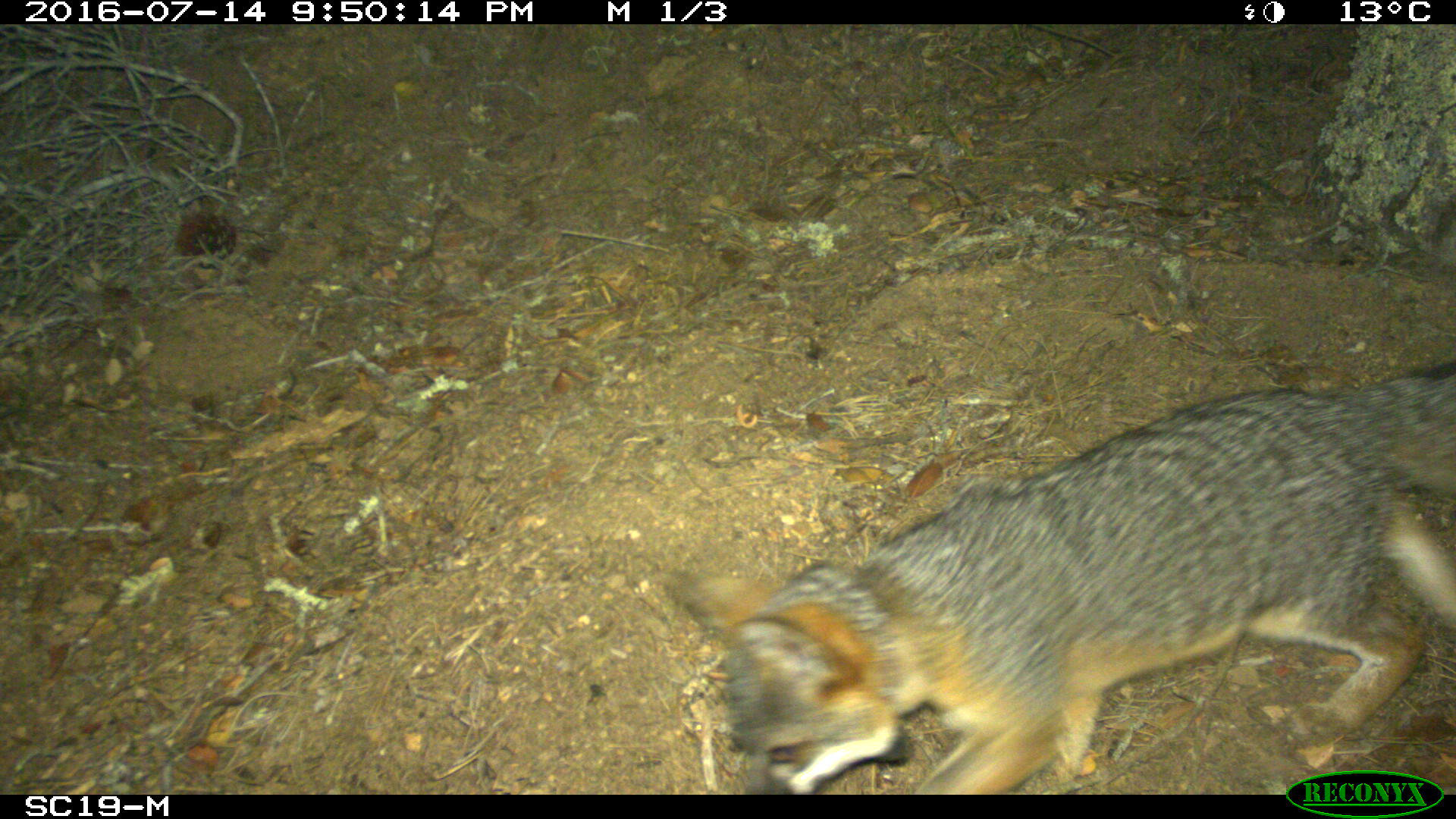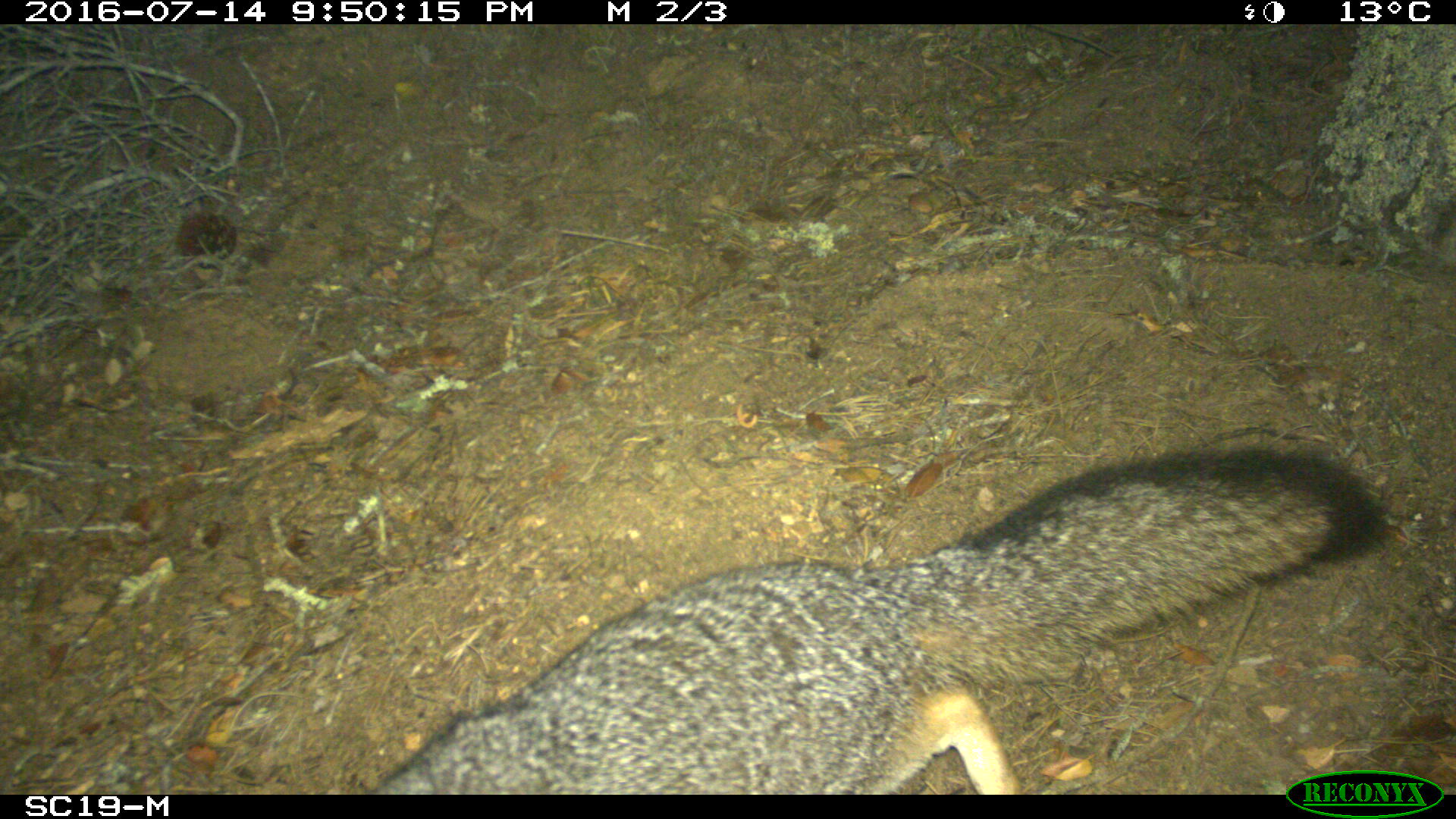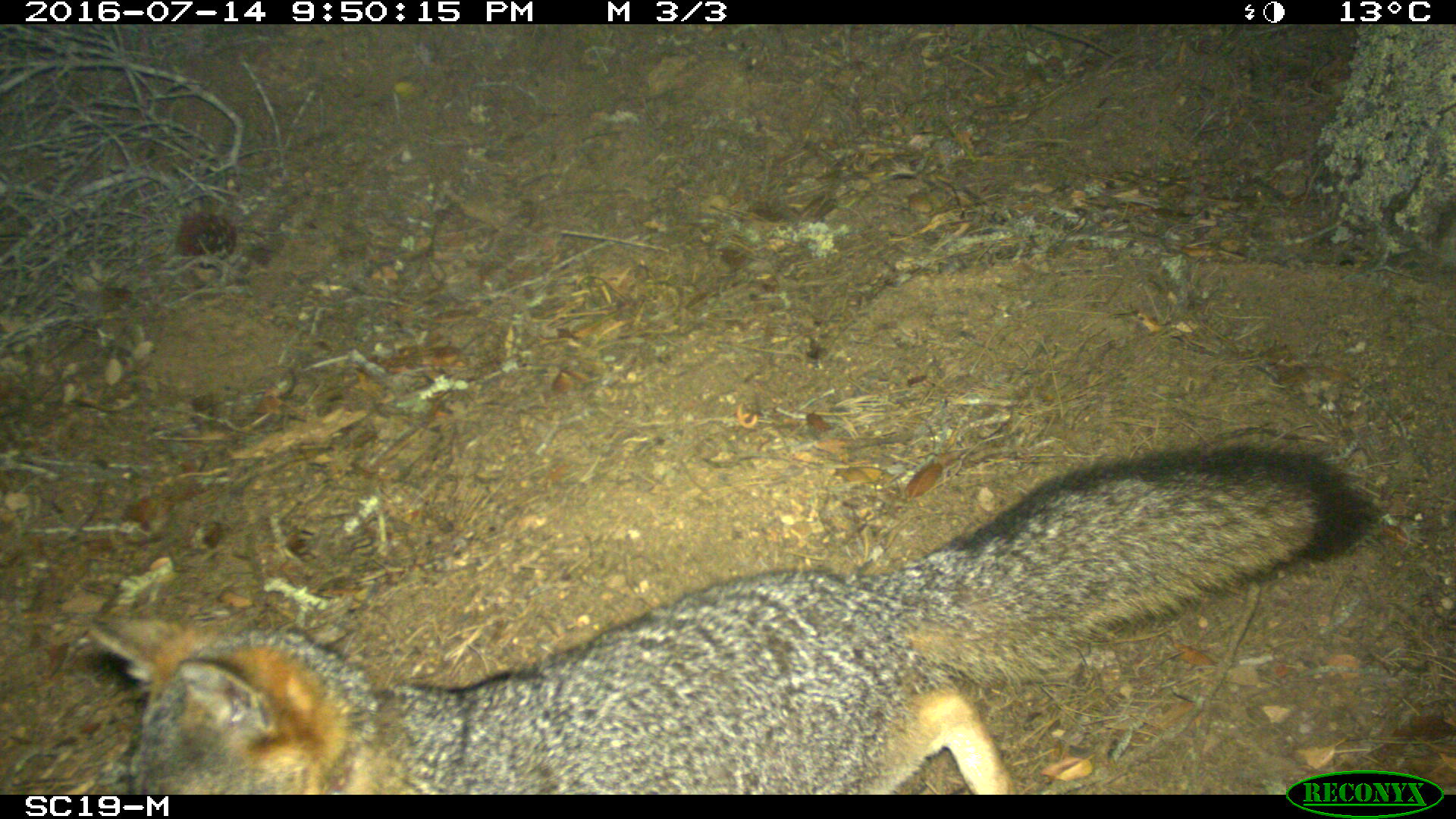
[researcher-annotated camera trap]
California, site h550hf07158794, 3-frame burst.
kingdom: Animalia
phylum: Chordata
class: Mammalia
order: Carnivora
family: Canidae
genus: Urocyon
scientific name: Urocyon littoralis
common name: island fox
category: fox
Fox (island fox) (Urocyon littoralis).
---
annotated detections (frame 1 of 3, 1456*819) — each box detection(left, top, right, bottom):
fox: detection(686, 366, 1454, 792)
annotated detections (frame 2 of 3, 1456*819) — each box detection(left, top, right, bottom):
fox: detection(367, 448, 1384, 793)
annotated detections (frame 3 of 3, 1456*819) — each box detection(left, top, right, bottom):
fox: detection(89, 445, 1376, 794)